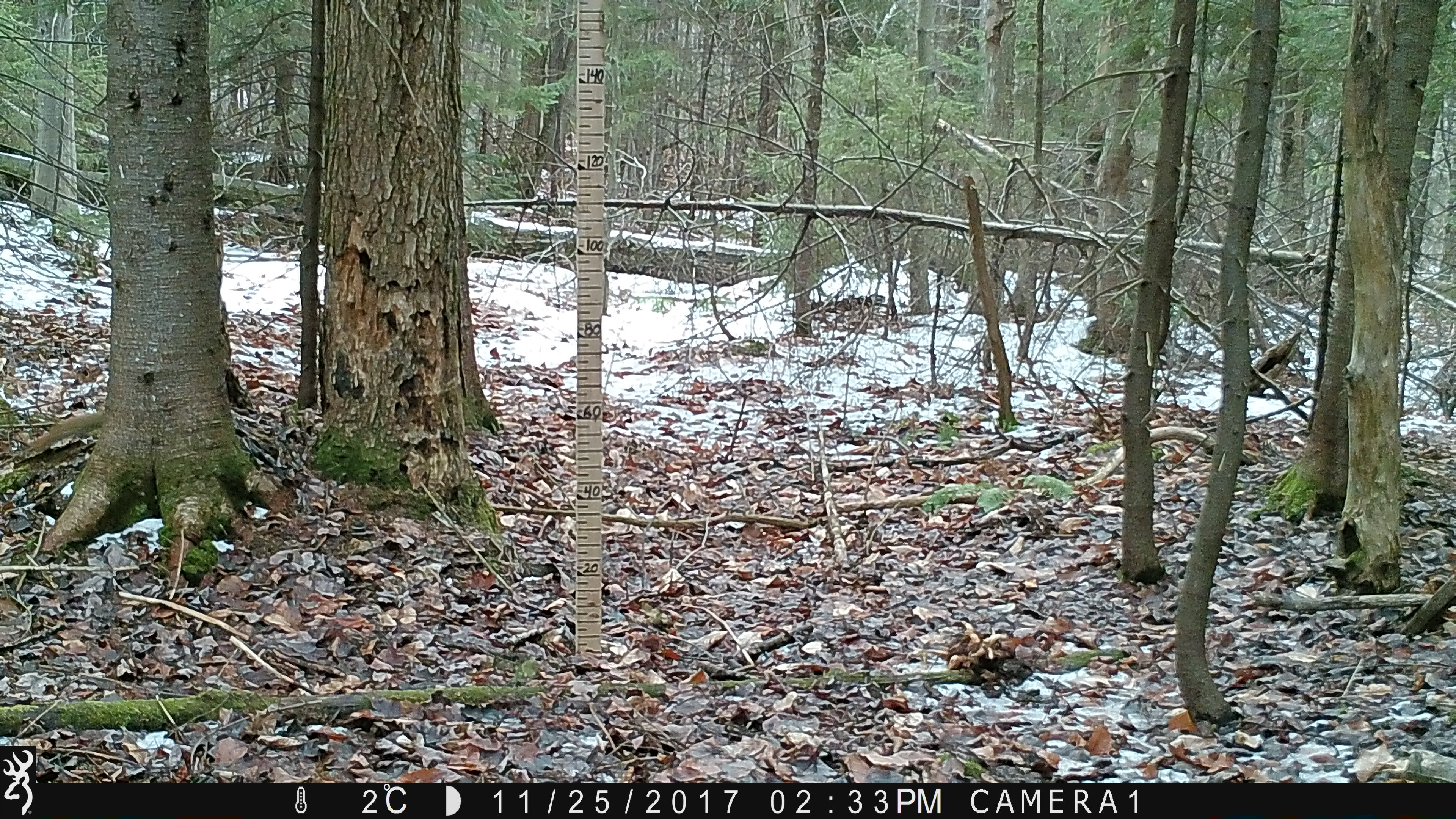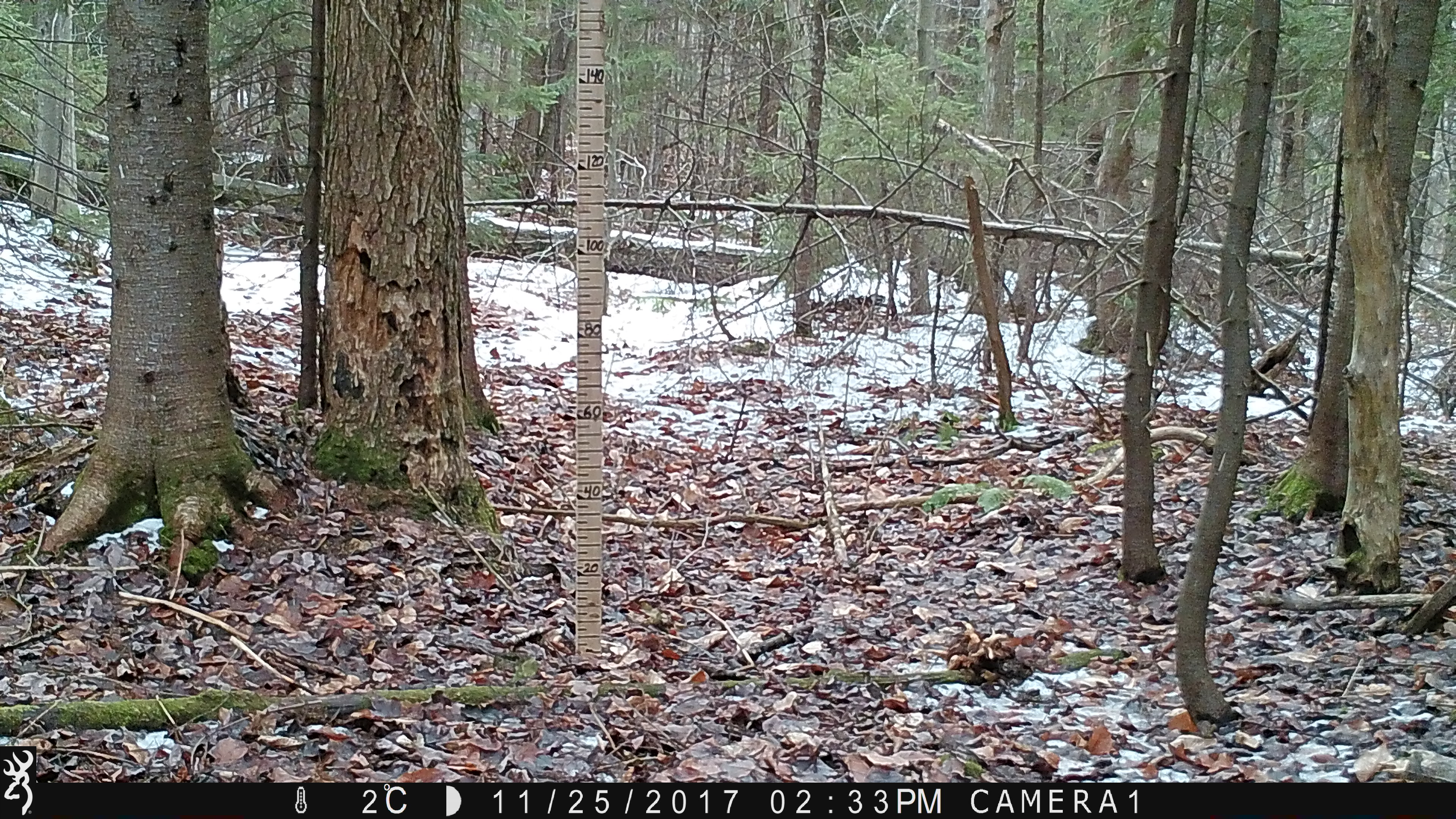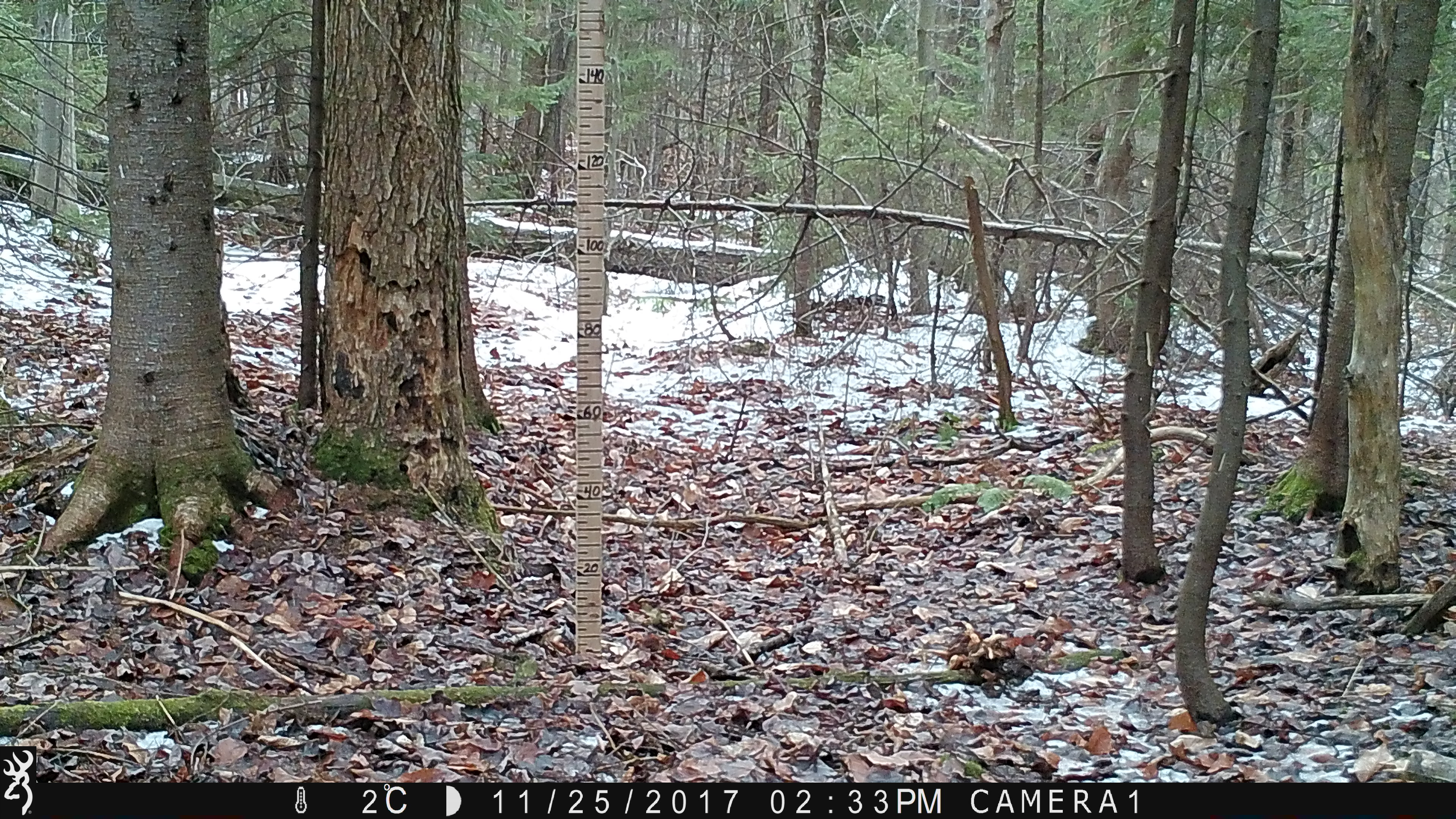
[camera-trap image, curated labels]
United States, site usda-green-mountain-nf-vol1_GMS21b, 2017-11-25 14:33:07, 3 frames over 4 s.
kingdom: Animalia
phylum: Chordata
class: Mammalia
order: Rodentia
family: Sciuridae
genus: Tamiasciurus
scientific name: Tamiasciurus hudsonicus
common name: red squirrel